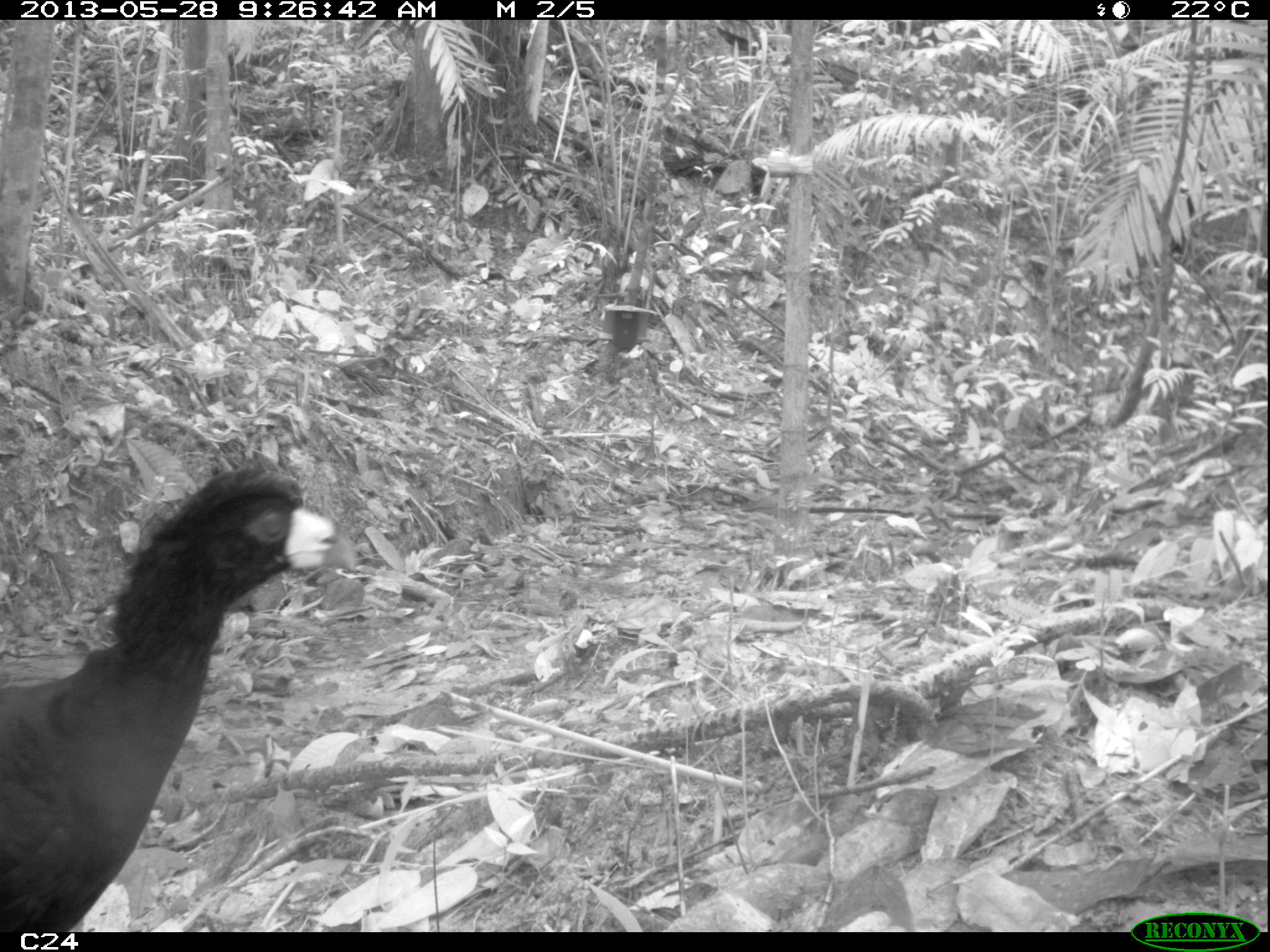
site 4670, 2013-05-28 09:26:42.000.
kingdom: Animalia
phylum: Chordata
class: Aves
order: Galliformes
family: Cracidae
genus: Crax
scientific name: Crax alector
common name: black curassow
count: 1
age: adult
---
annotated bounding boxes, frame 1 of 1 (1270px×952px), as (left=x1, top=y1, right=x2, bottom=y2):
crax alector: (left=0, top=464, right=361, bottom=932)